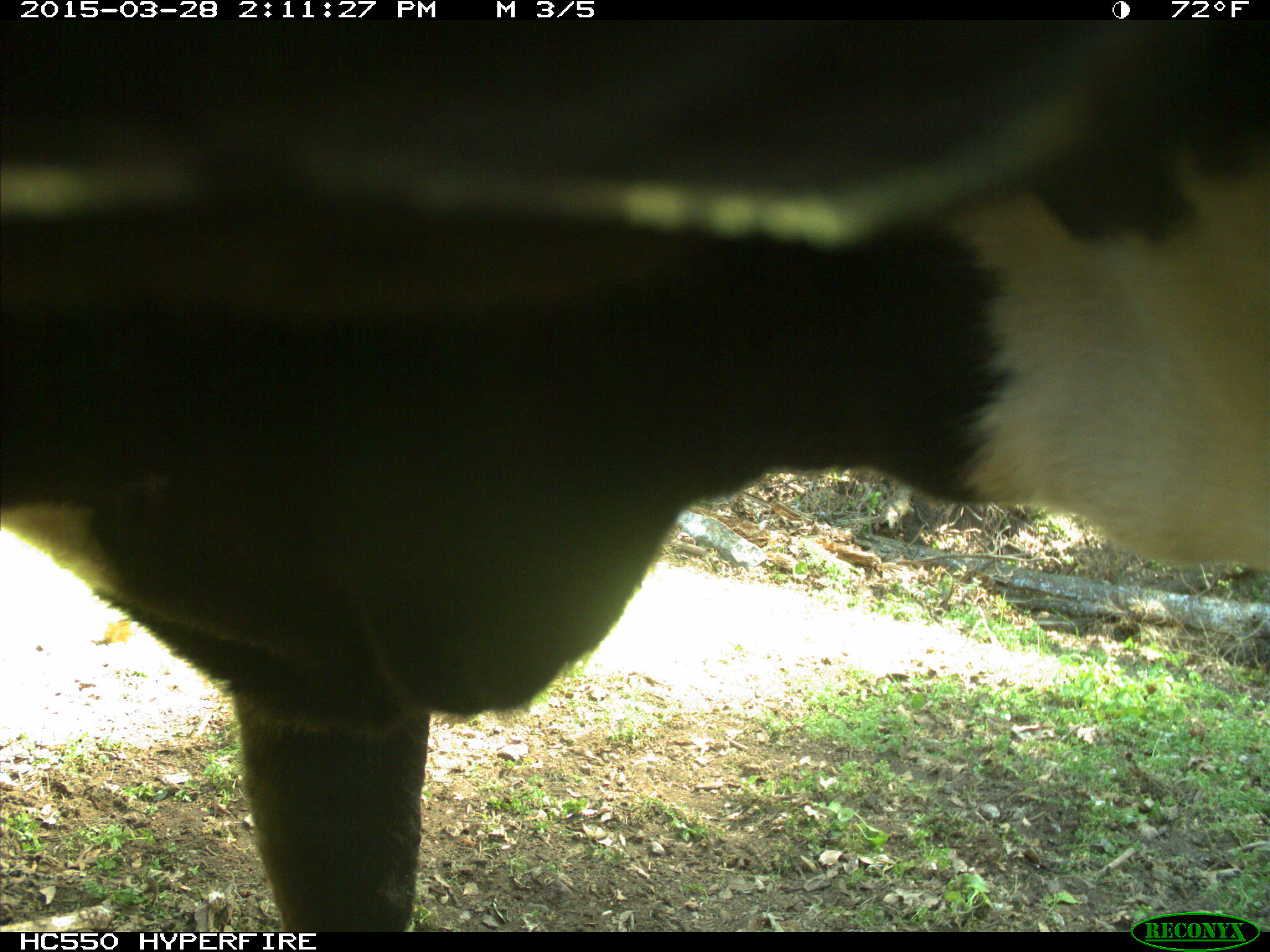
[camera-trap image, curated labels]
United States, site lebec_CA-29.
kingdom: Animalia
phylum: Chordata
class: Mammalia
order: Artiodactyla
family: Bovidae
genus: Bos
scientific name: Bos taurus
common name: domestic cow